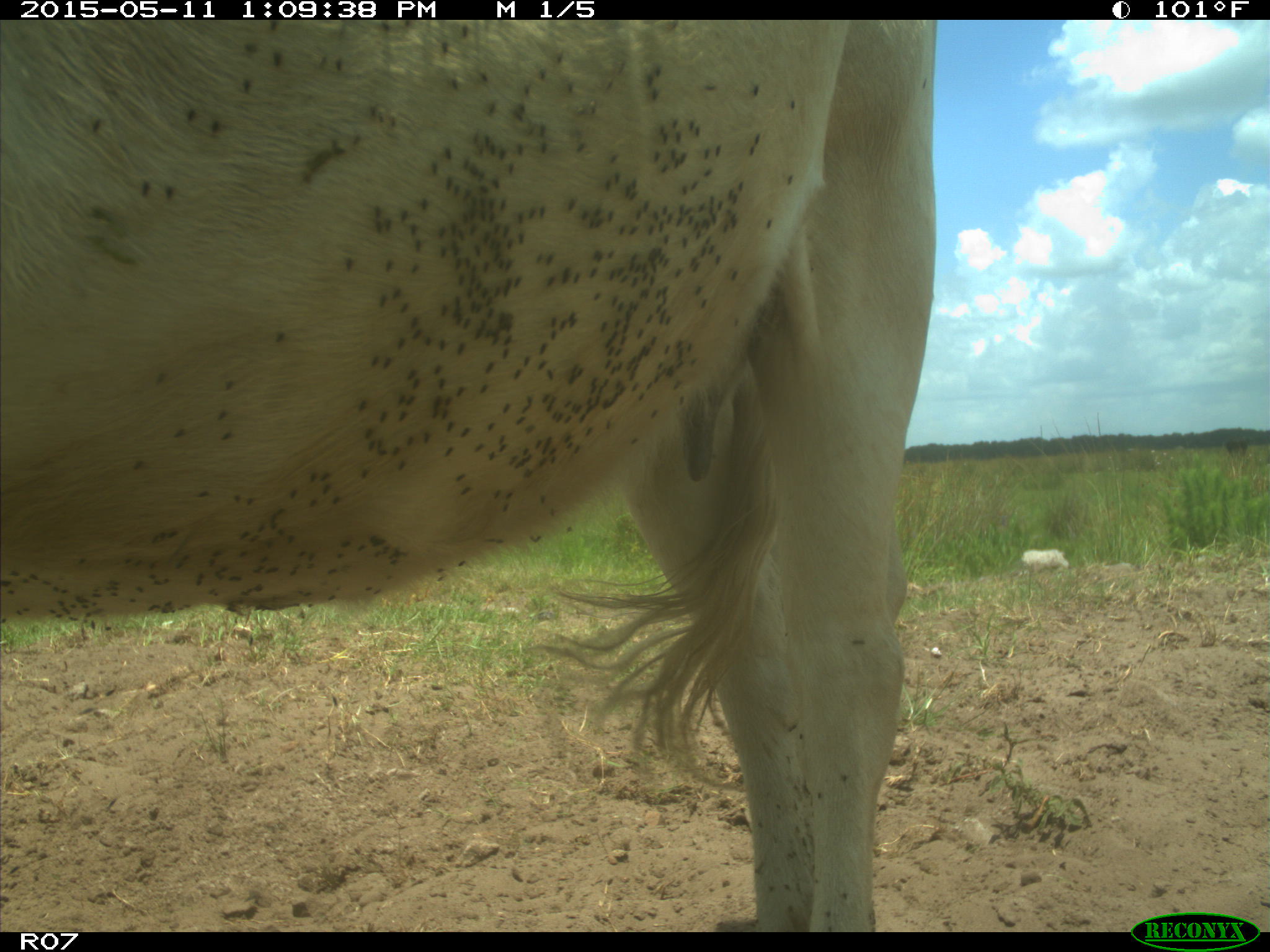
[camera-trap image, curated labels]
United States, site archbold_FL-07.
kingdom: Animalia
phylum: Chordata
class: Mammalia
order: Artiodactyla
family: Bovidae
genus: Bos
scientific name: Bos taurus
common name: domestic cow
Bos taurus (domestic cow).